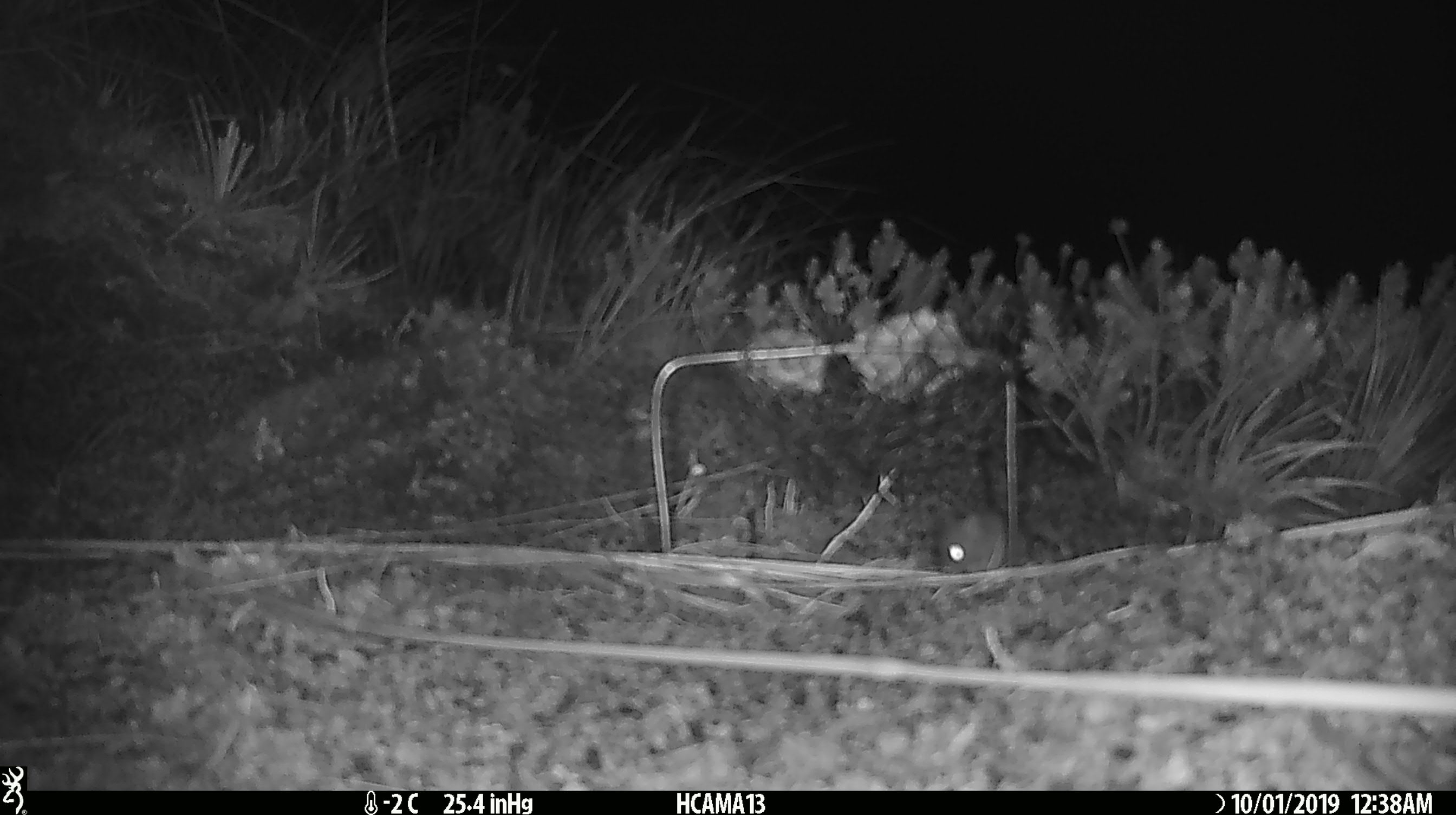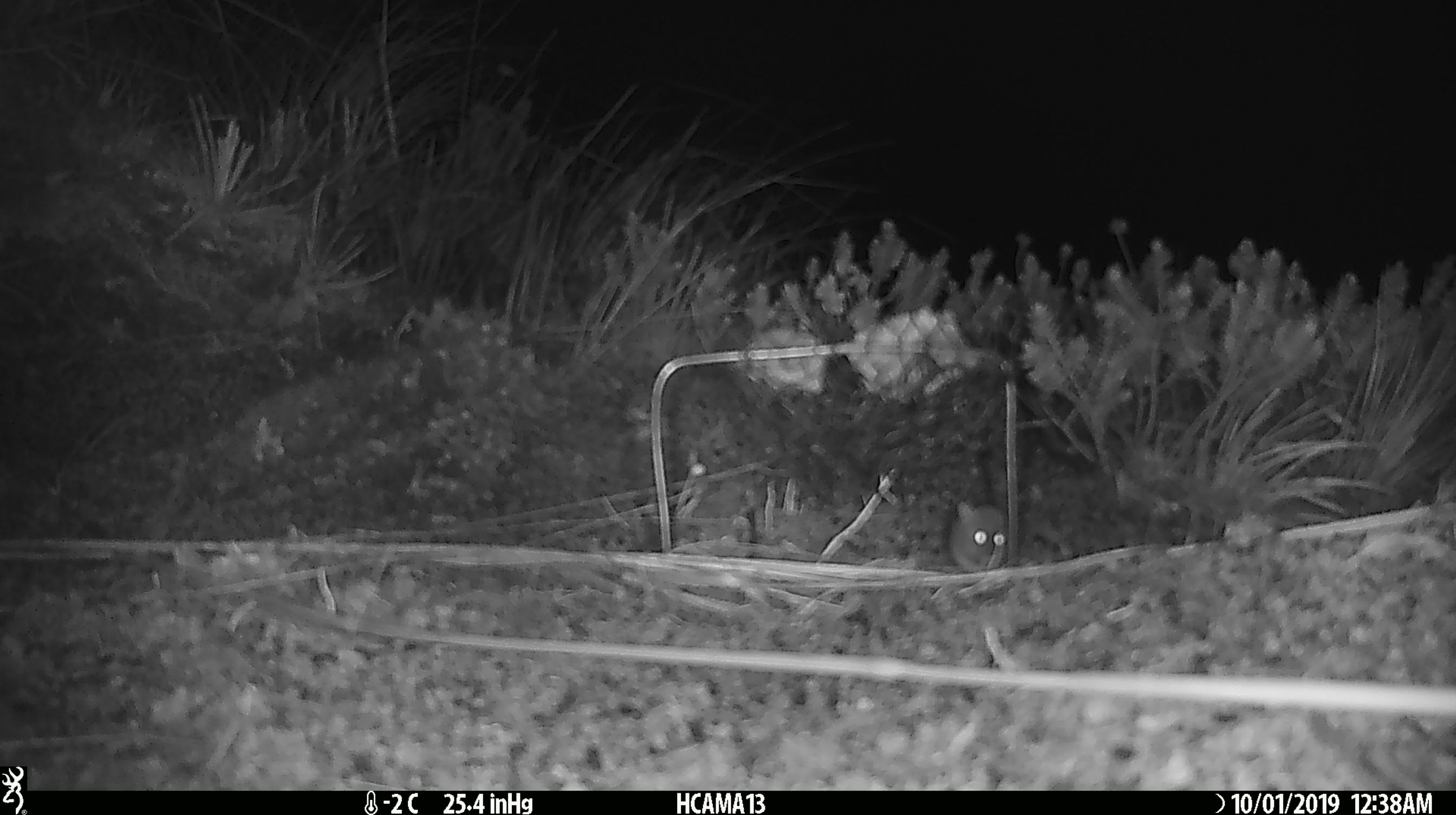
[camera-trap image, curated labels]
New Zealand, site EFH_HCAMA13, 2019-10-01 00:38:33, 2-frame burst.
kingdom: Animalia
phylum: Chordata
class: Mammalia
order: Rodentia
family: Muridae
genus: Mus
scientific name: Mus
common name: mouse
Mouse (Mus).